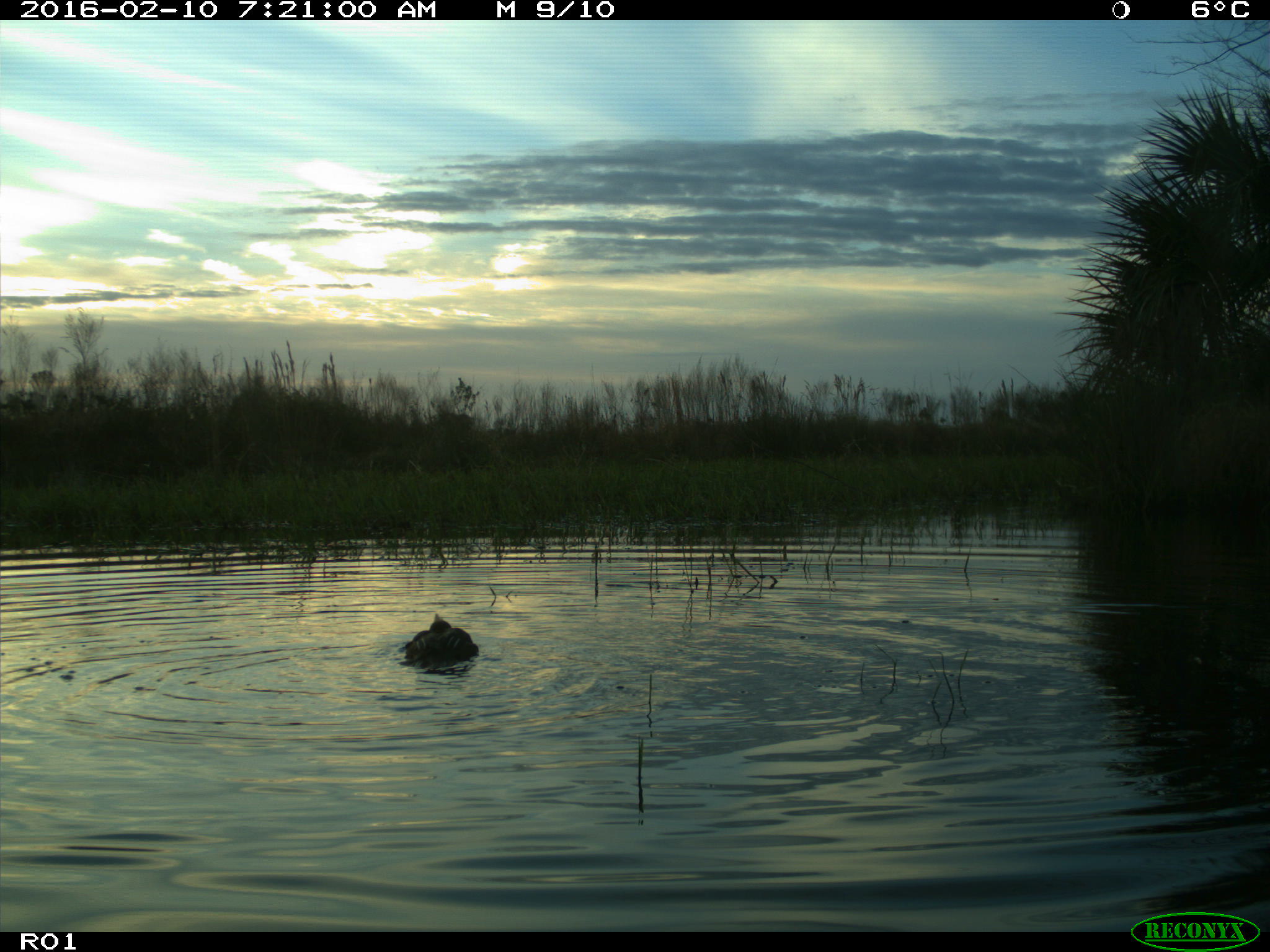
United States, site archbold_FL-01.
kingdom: Animalia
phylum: Chordata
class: Aves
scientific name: Aves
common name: birds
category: unidentified bird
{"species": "unidentified bird (birds) (Aves)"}